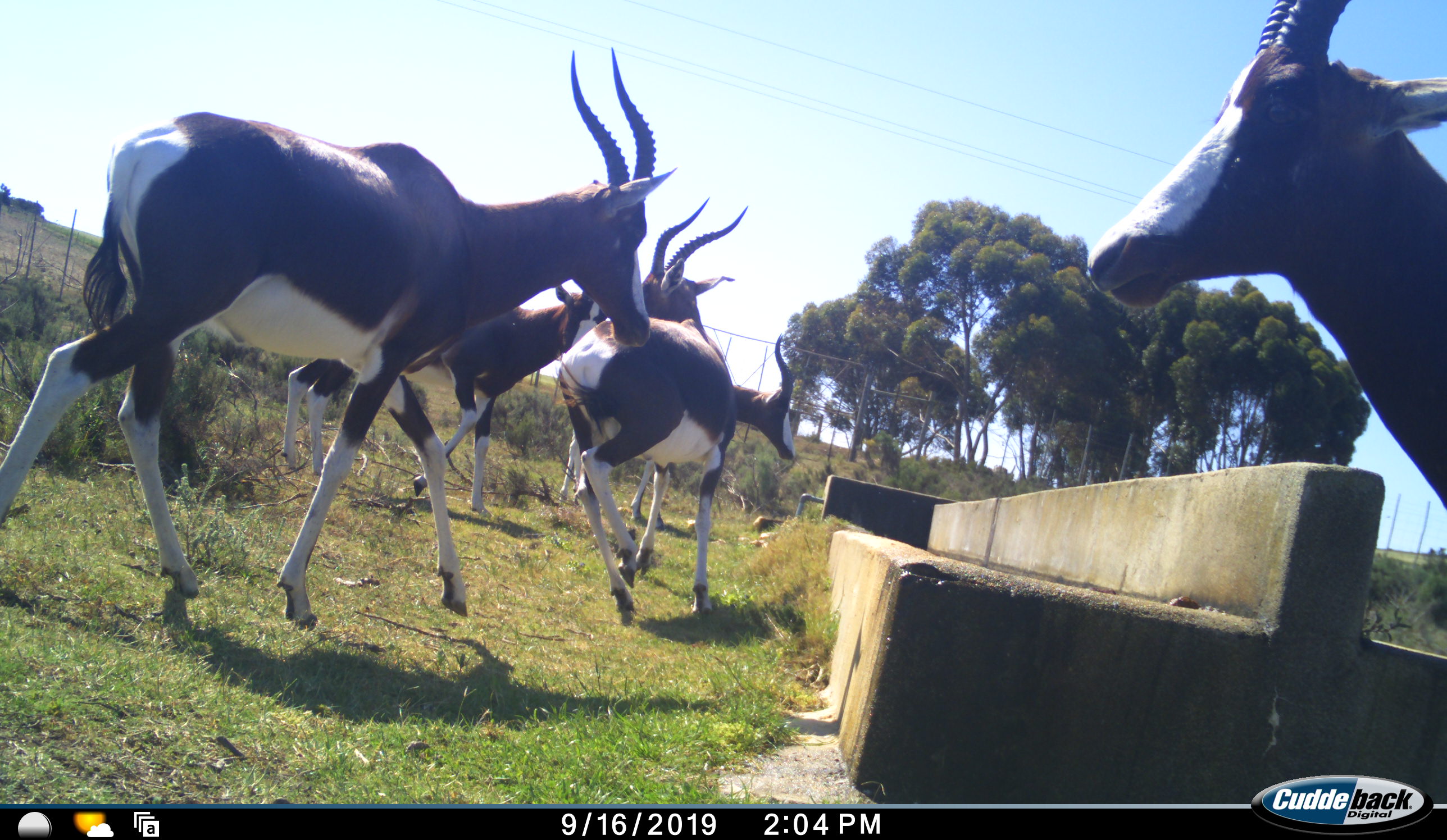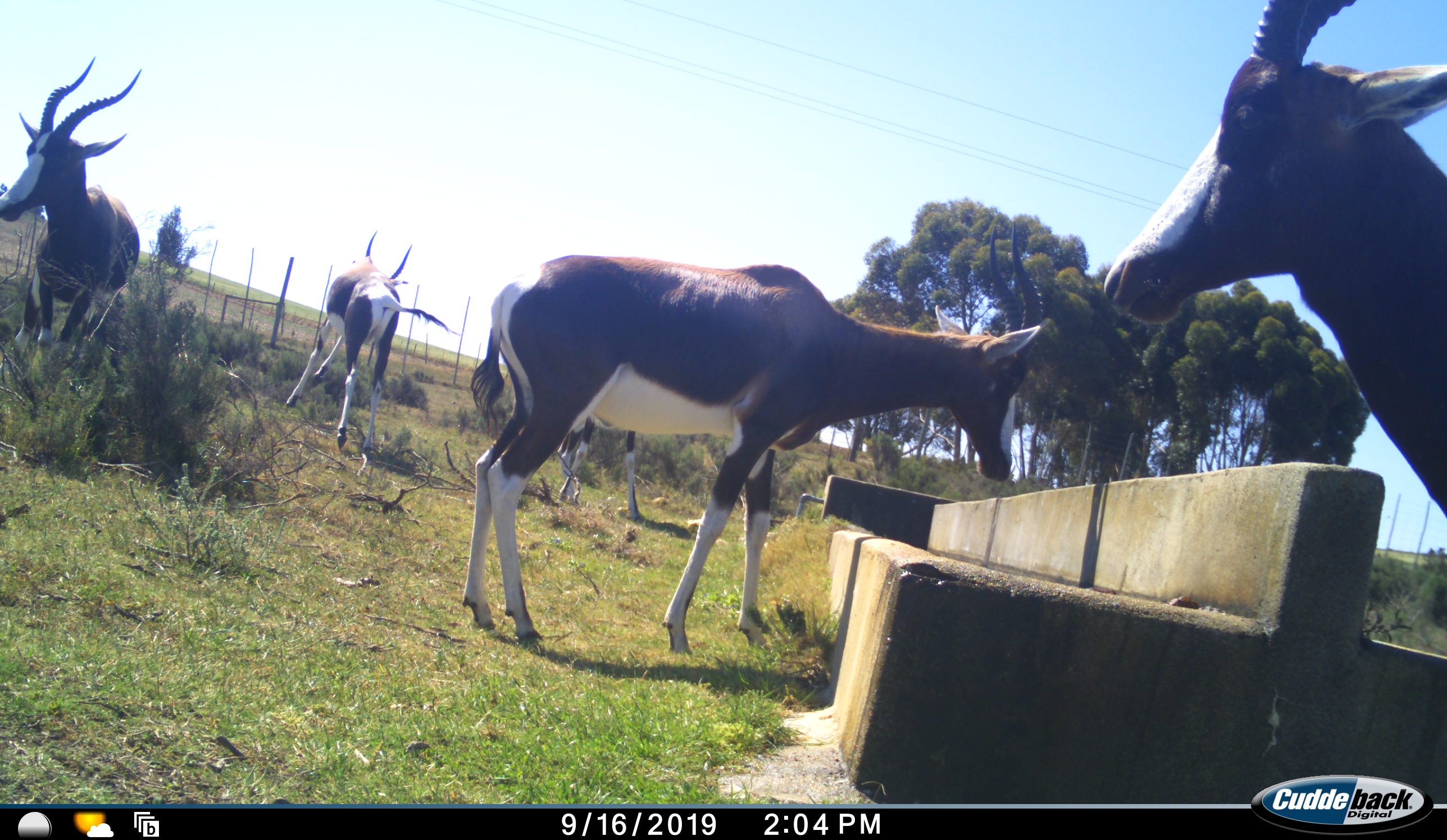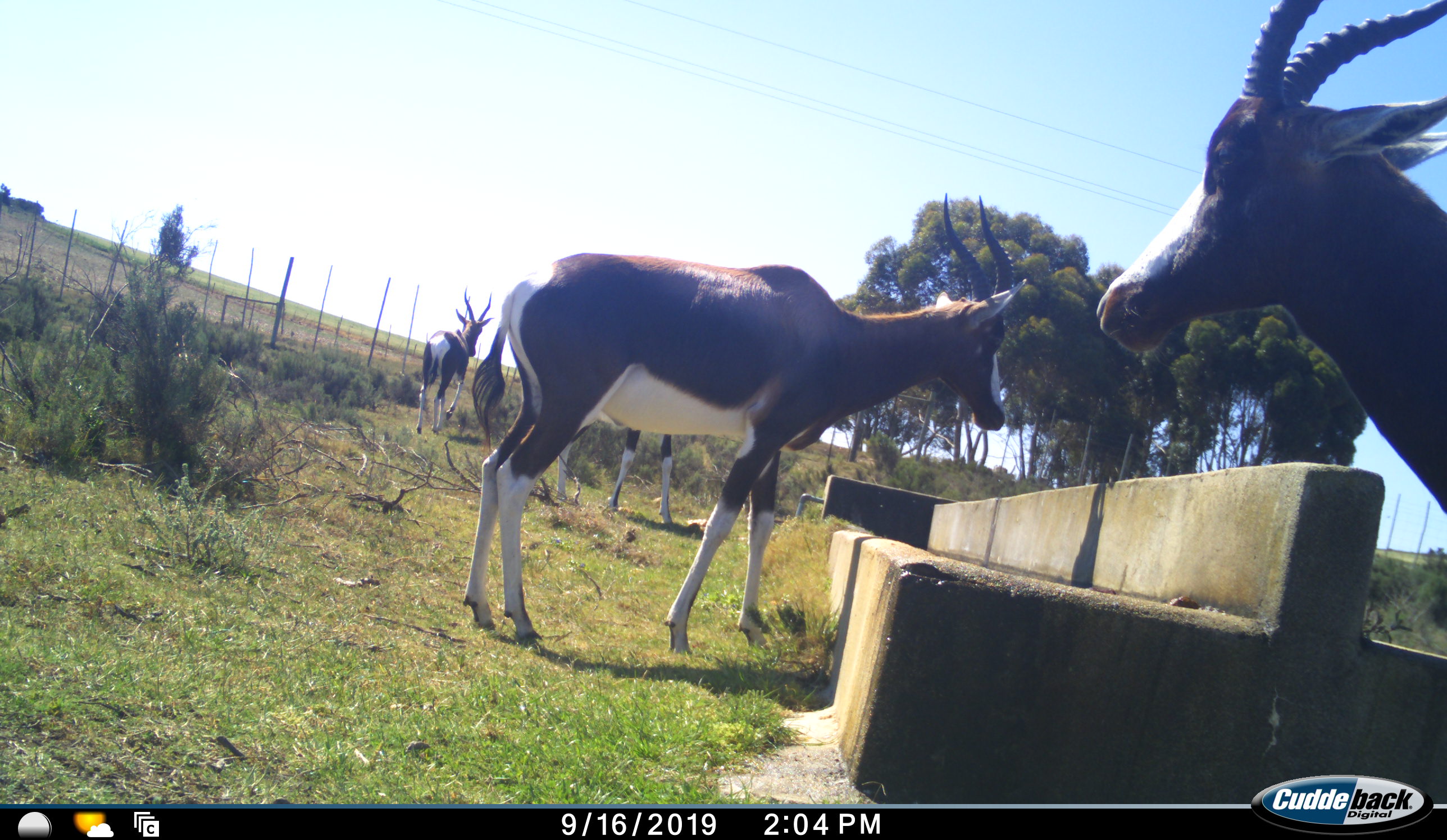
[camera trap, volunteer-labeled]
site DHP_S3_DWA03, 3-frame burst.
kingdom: Animalia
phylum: Chordata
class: Mammalia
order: Artiodactyla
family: Bovidae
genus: Damaliscus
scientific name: Damaliscus pygargus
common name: bontebok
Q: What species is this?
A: Bontebok (Damaliscus pygargus).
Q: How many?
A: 5.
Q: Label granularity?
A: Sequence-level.